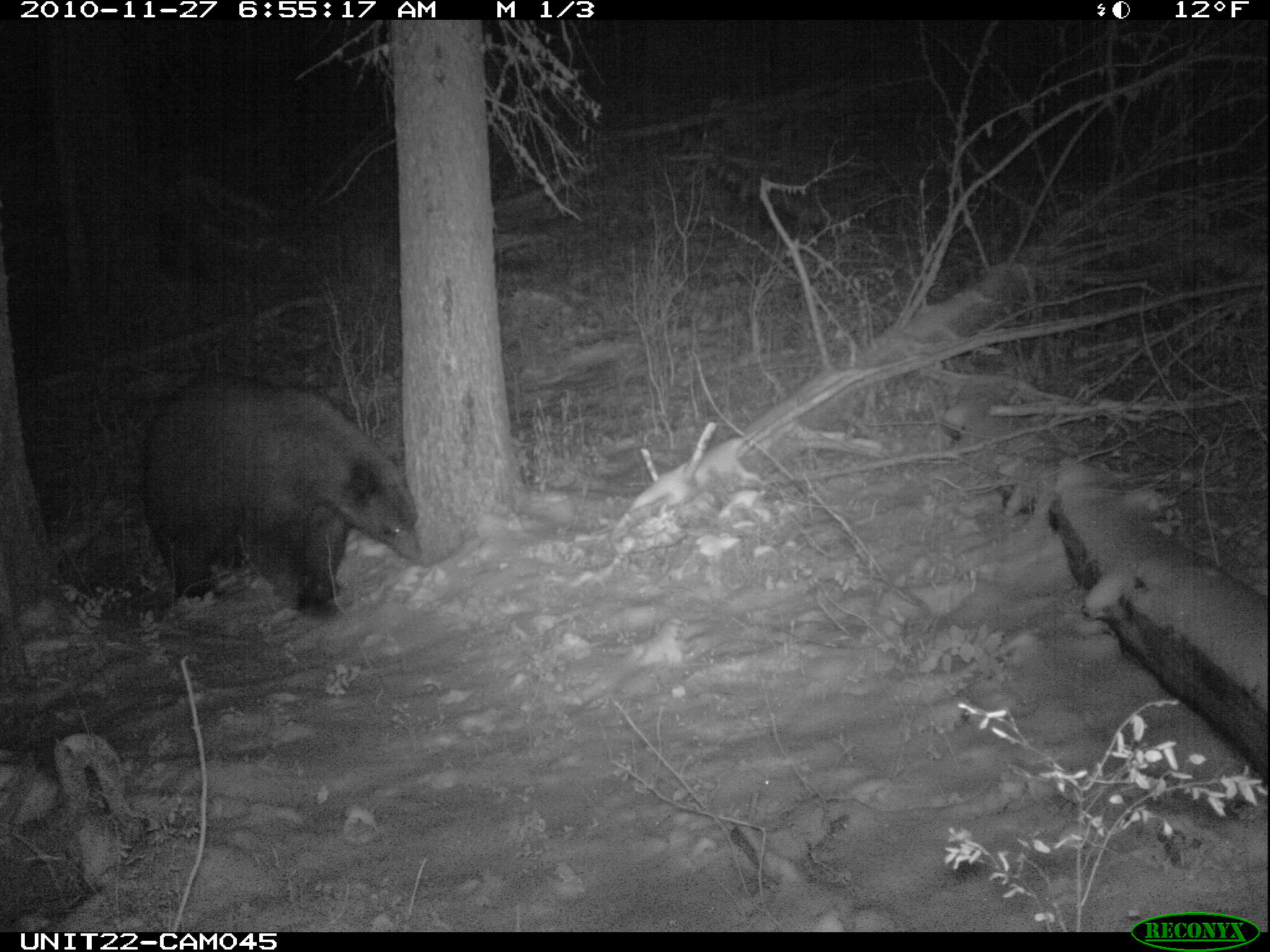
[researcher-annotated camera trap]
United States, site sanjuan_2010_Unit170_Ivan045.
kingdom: Animalia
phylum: Chordata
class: Mammalia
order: Carnivora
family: Ursidae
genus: Ursus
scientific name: Ursus americanus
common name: american black bear